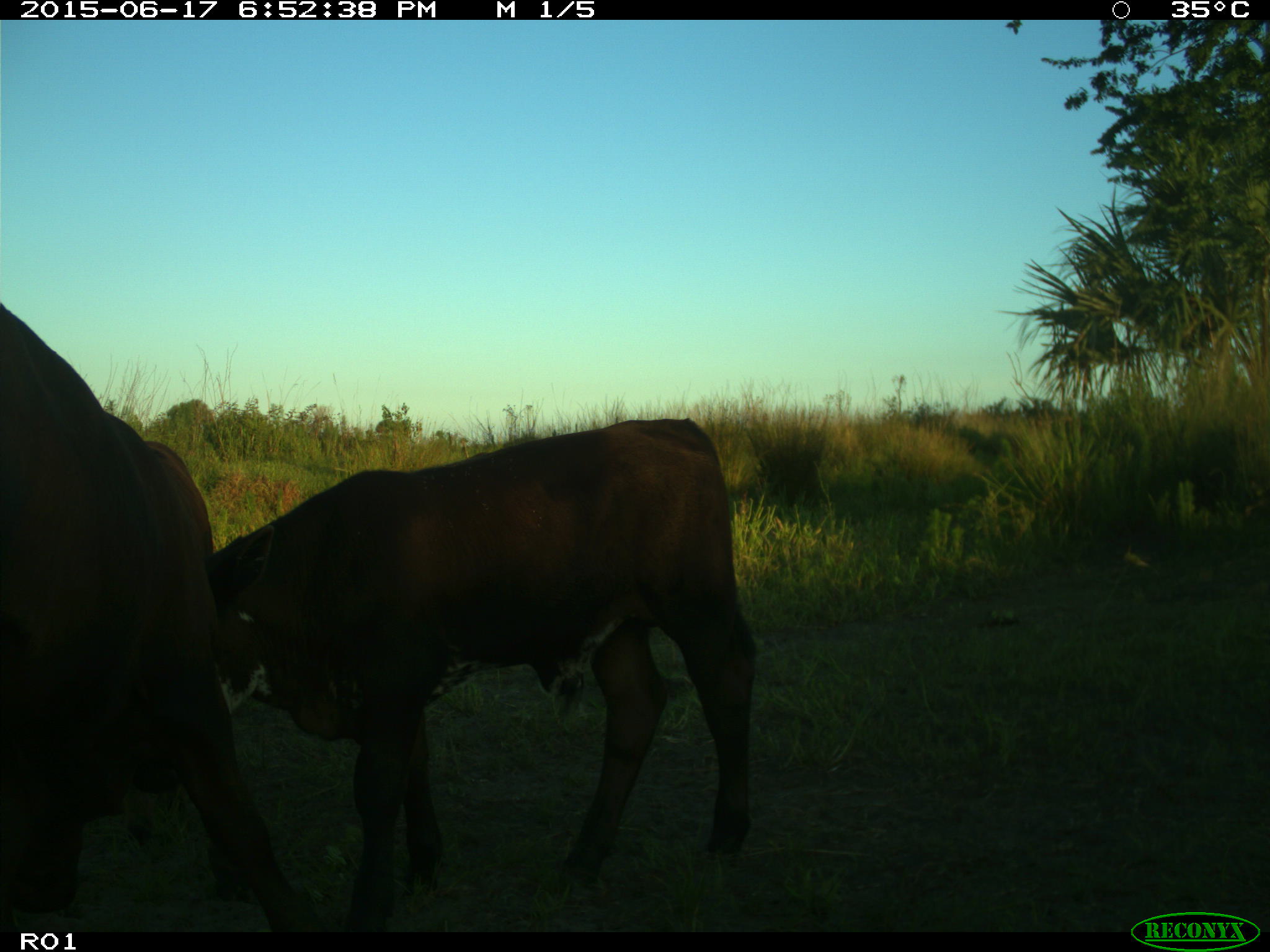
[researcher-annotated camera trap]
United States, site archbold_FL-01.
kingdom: Animalia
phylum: Chordata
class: Mammalia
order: Artiodactyla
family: Bovidae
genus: Bos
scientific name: Bos taurus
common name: domestic cow